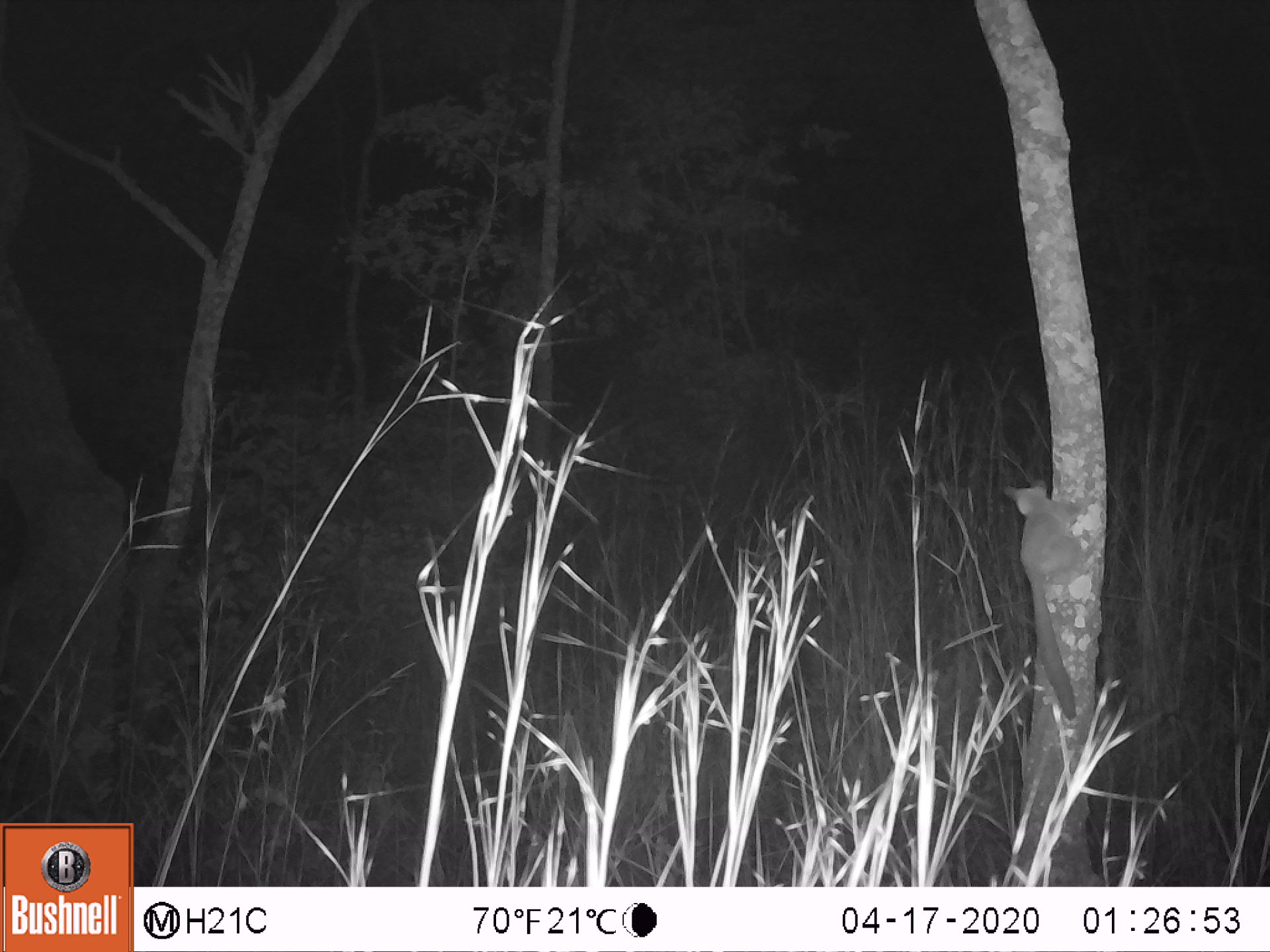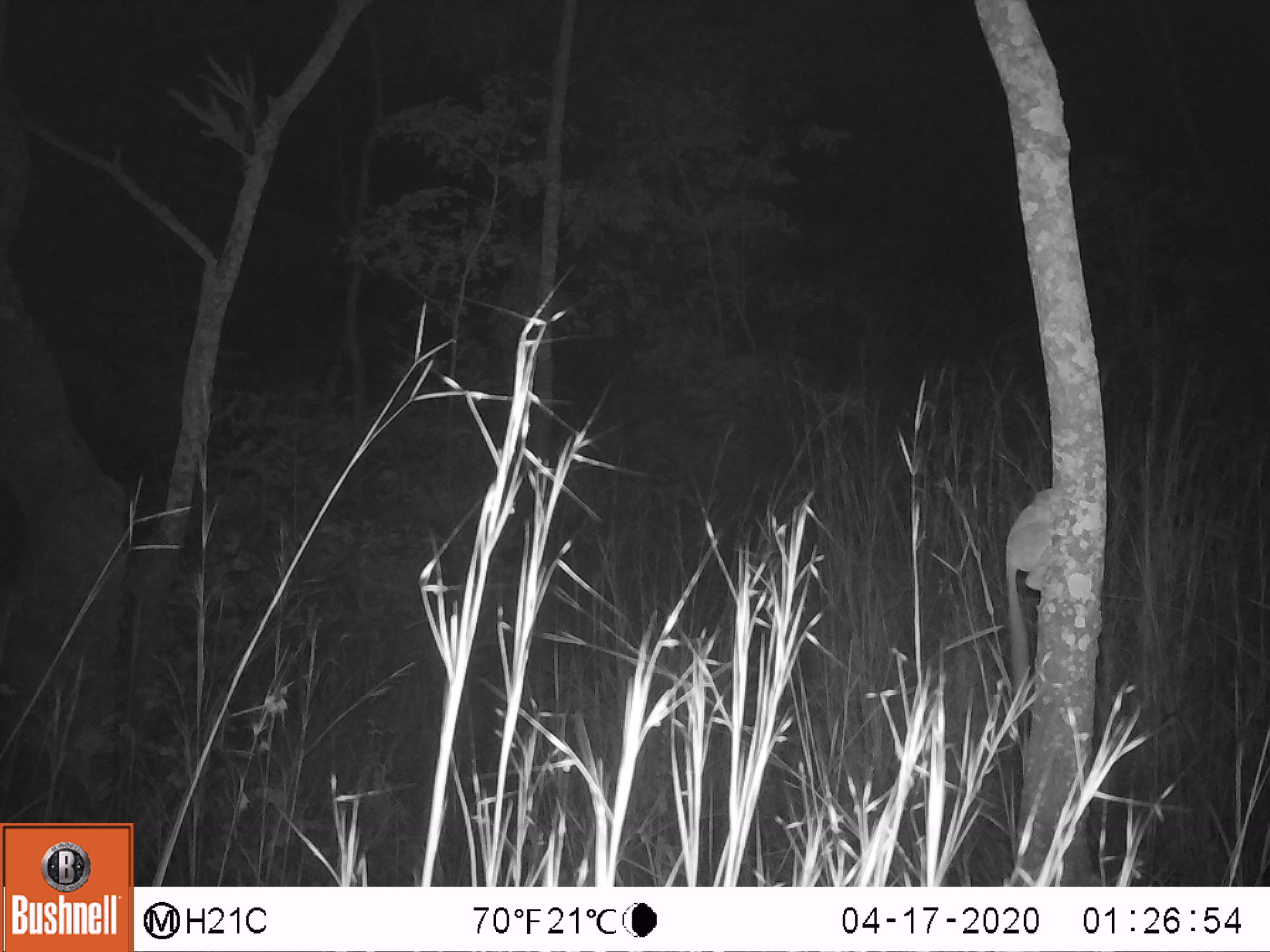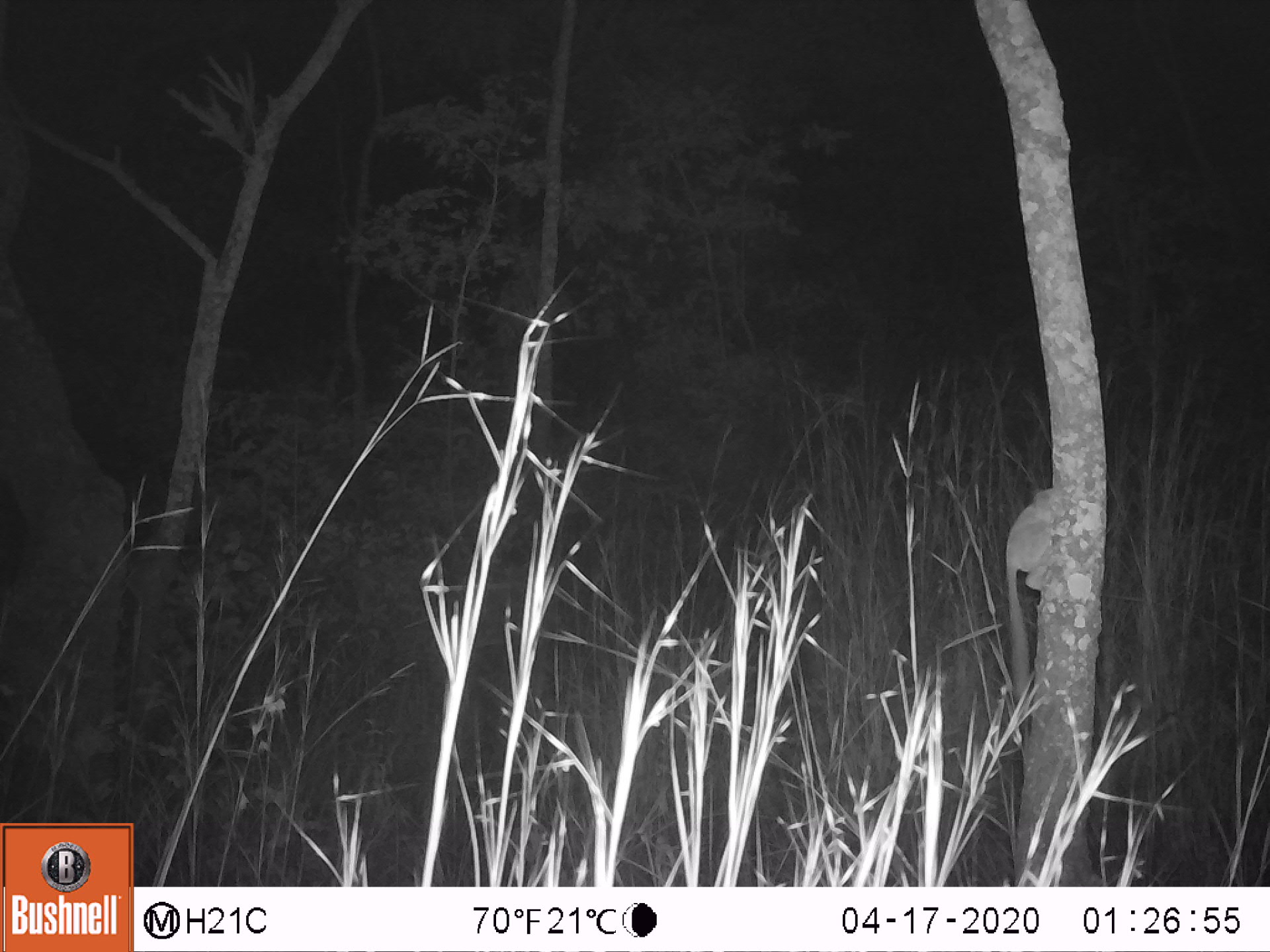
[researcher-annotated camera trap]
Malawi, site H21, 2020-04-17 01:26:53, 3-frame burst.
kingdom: Animalia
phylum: Chordata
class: Mammalia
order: Primates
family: Galagidae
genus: Galago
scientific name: Galago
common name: lesser bushbabies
Galago (lesser bushbabies), count 1.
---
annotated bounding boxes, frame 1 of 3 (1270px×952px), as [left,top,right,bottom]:
galago: [1002,476,1091,710]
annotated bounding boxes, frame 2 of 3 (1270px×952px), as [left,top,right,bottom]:
galago: [1003,470,1067,715]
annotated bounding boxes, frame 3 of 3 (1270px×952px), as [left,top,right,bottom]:
galago: [1000,476,1067,714]